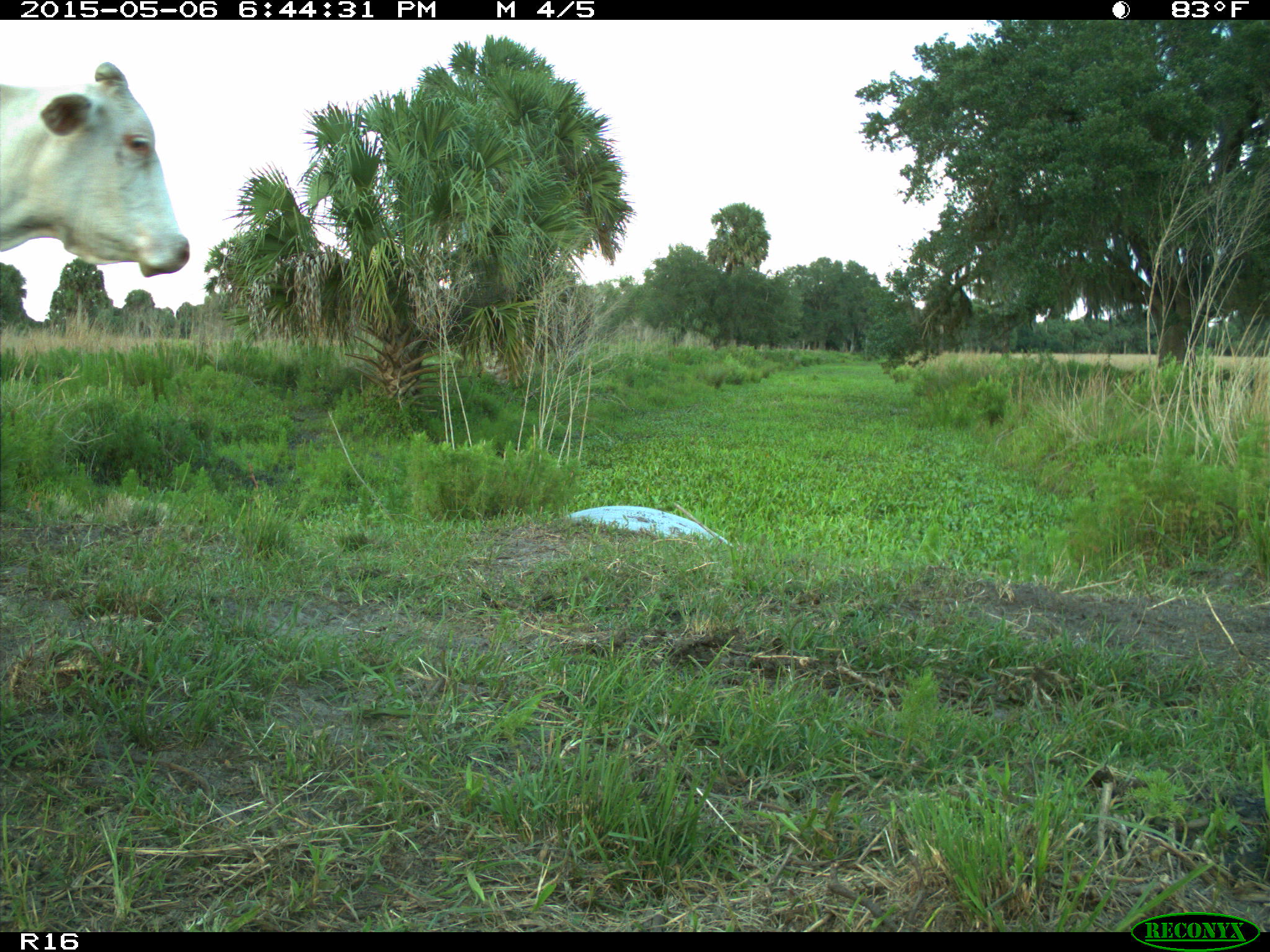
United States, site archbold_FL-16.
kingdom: Animalia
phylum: Chordata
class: Mammalia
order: Artiodactyla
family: Bovidae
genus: Bos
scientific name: Bos taurus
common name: domestic cow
Bos taurus (domestic cow).